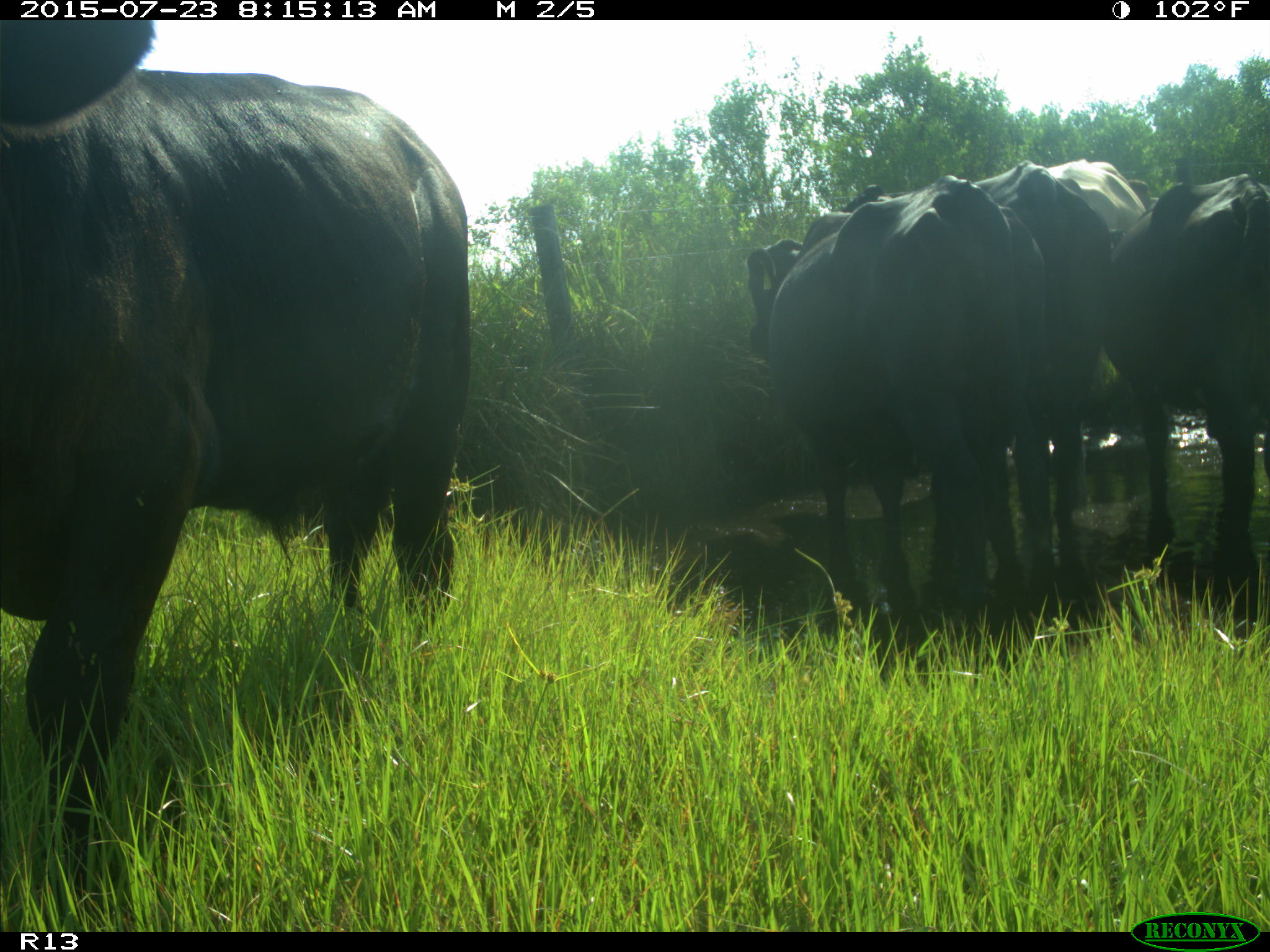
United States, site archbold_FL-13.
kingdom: Animalia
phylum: Chordata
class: Mammalia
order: Artiodactyla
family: Bovidae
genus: Bos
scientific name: Bos taurus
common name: domestic cow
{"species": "Bos taurus (domestic cow)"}